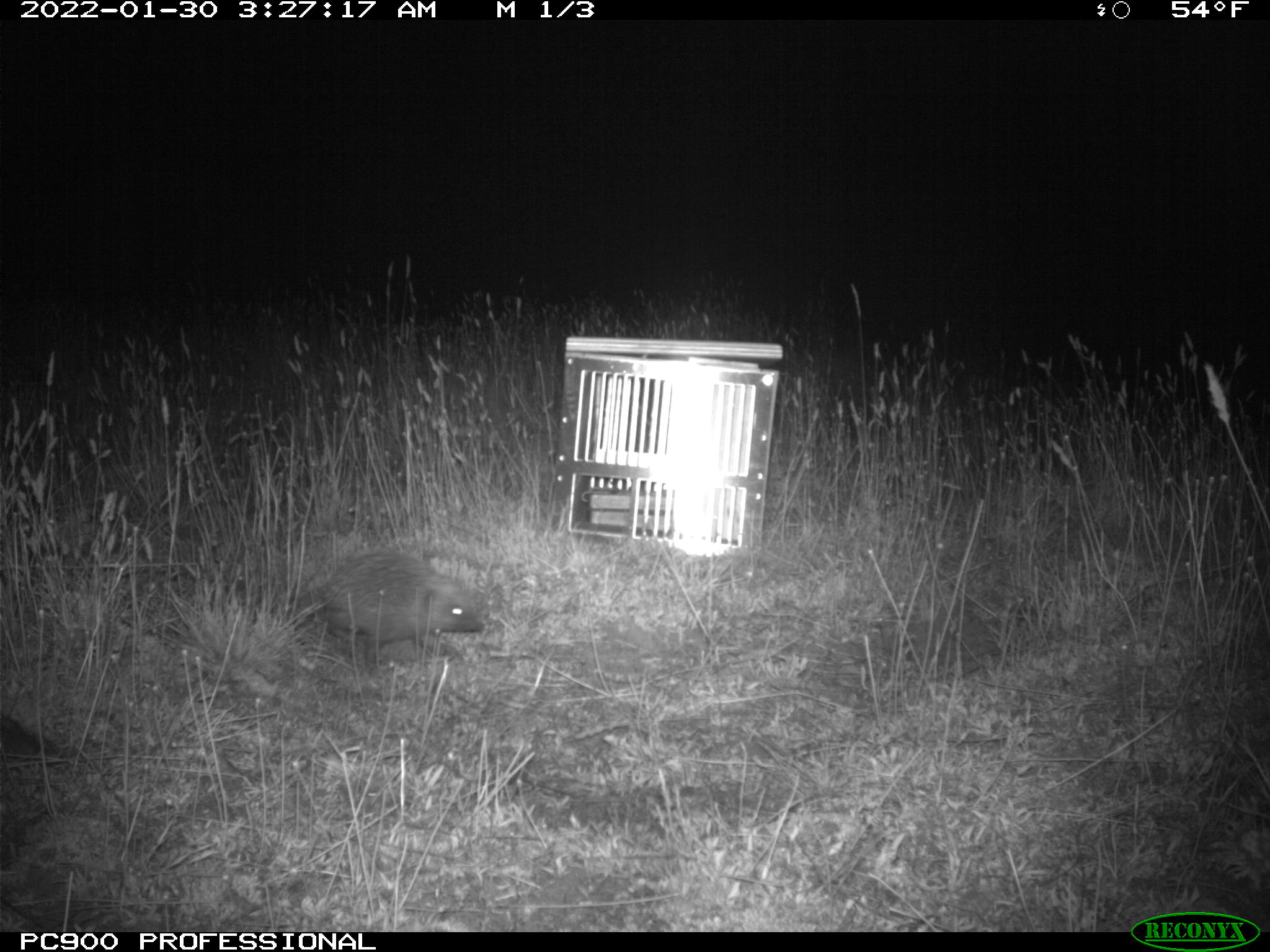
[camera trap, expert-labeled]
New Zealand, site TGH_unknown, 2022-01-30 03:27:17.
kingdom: Animalia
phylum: Chordata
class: Mammalia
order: Eulipotyphla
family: Erinaceidae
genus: Erinaceus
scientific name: Erinaceus europaeus europaeus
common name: european hedgehog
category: hedgehog